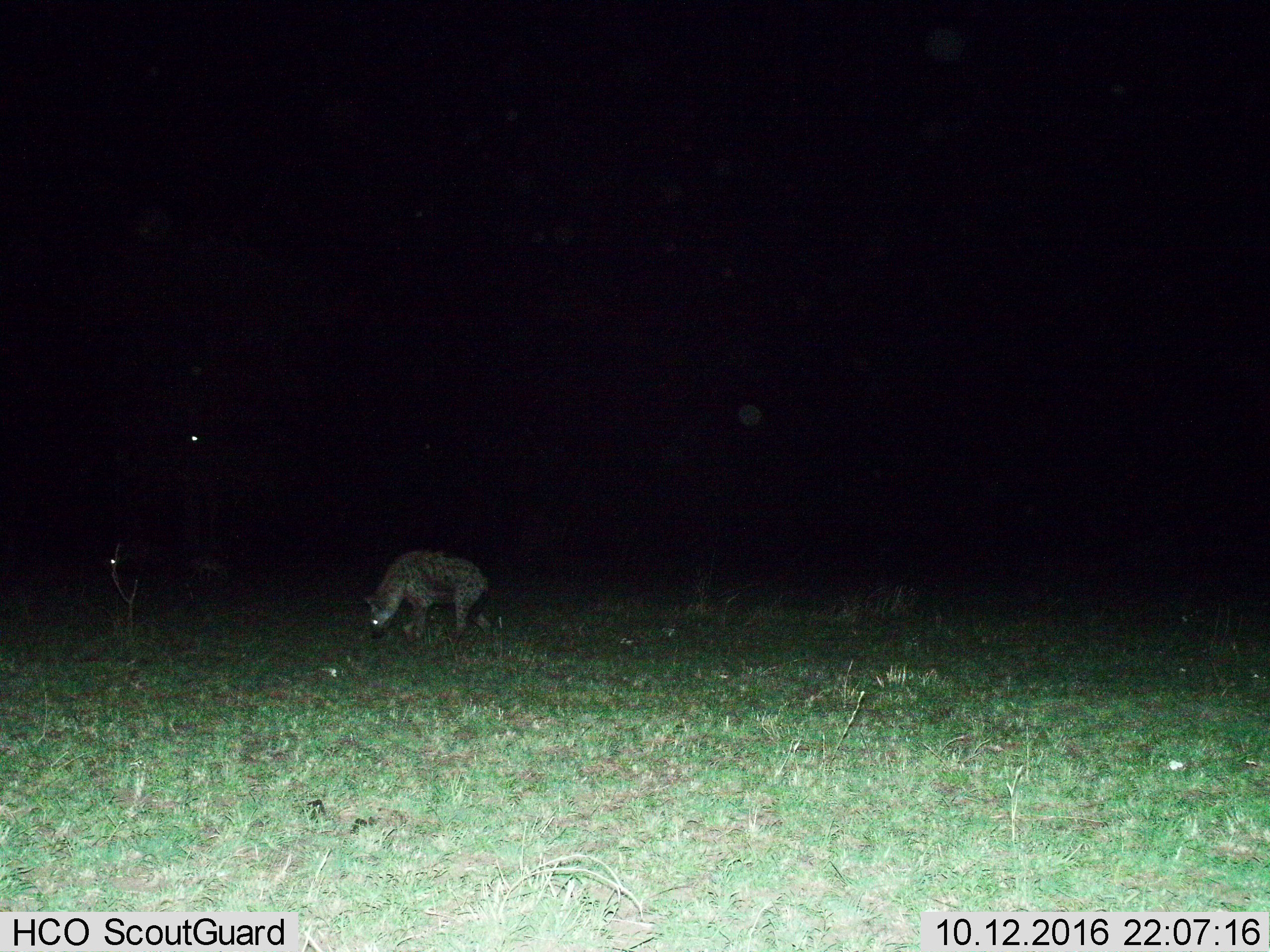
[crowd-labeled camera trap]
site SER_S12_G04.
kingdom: Animalia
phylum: Chordata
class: Mammalia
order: Carnivora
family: Hyaenidae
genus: Crocuta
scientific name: Crocuta crocuta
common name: spotted hyena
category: hyenaspotted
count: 1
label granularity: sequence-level